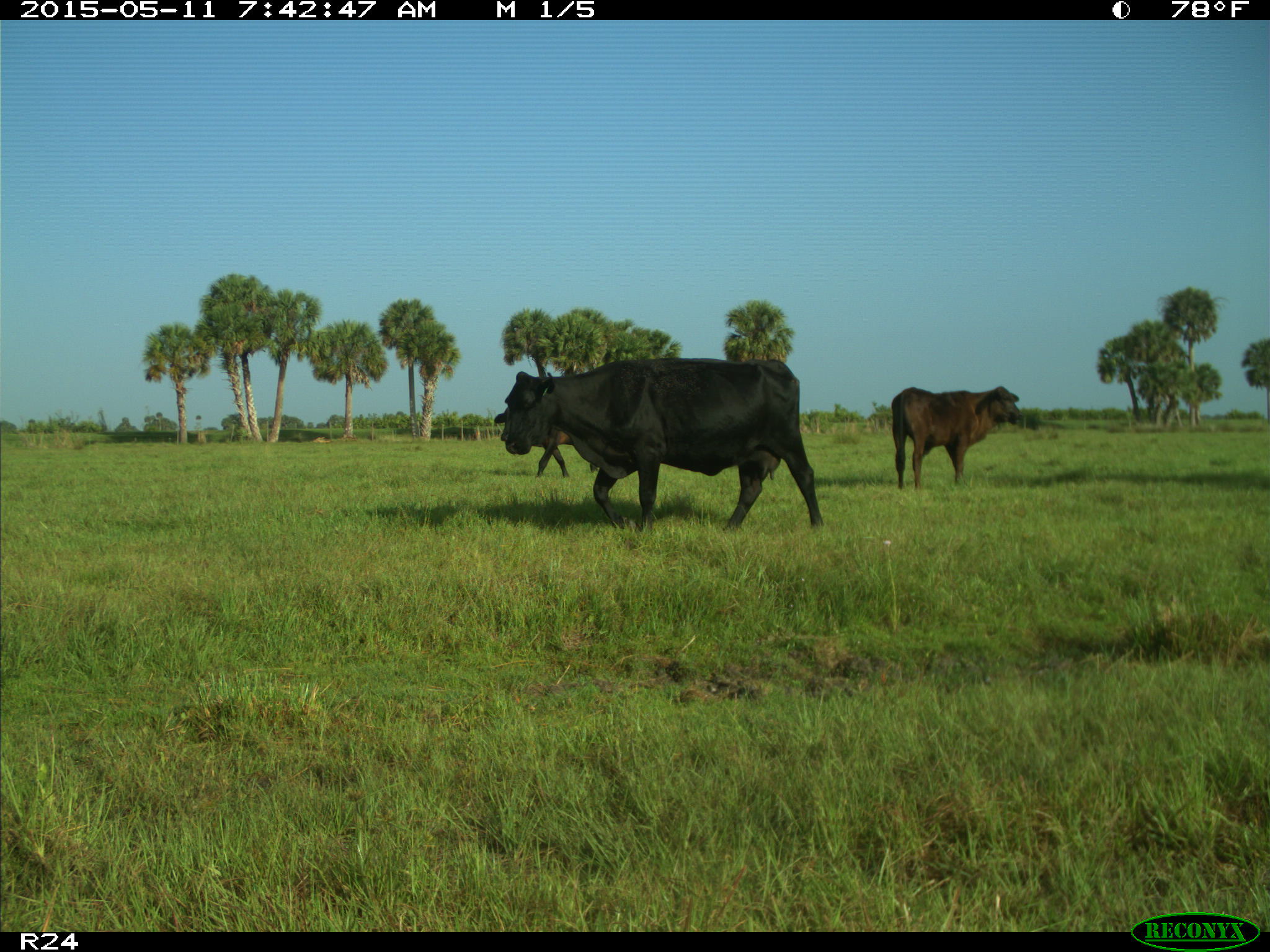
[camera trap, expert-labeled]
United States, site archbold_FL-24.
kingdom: Animalia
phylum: Chordata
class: Mammalia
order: Artiodactyla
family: Bovidae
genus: Bos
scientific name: Bos taurus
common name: domestic cow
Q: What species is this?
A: Bos taurus (domestic cow).